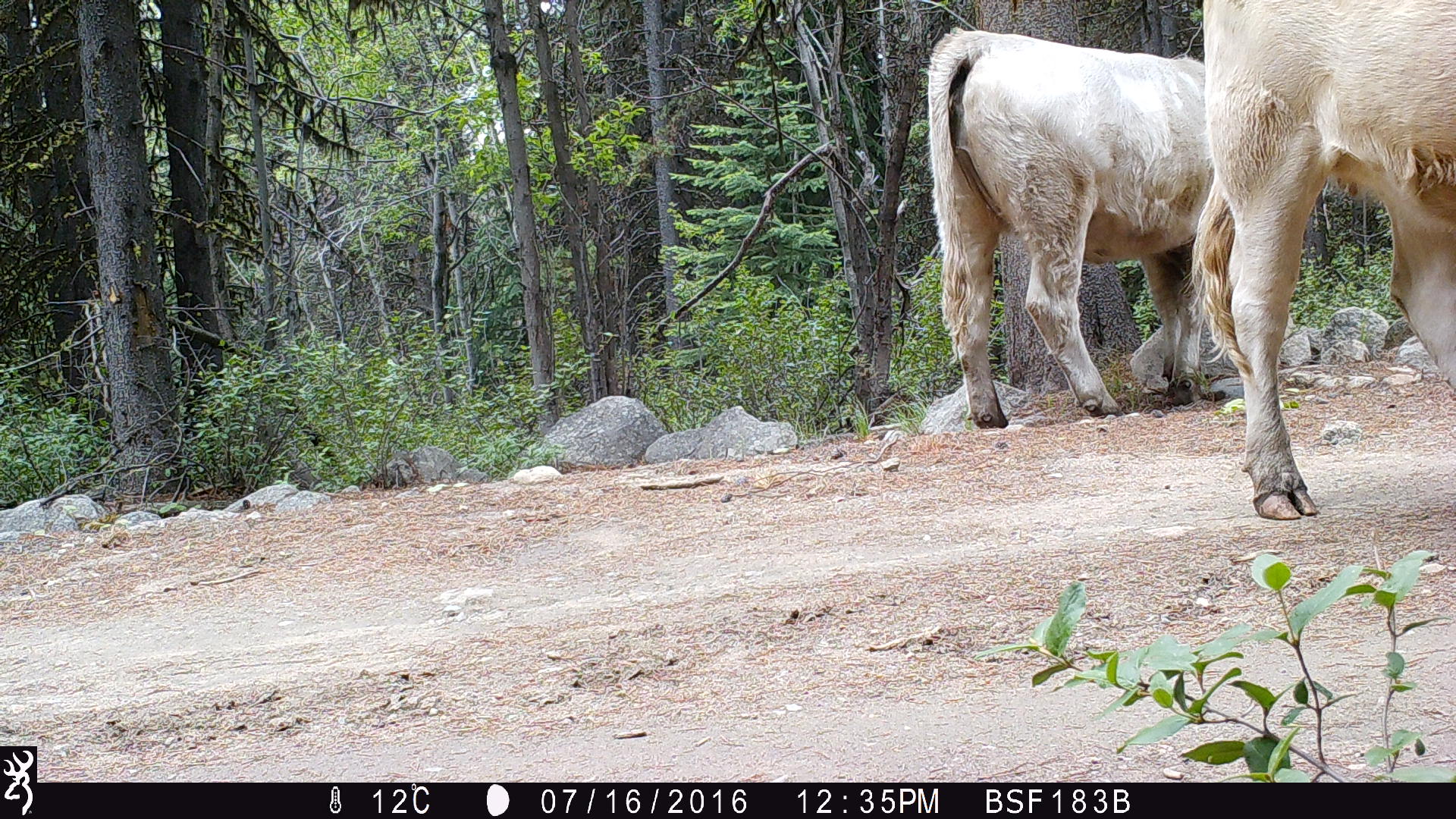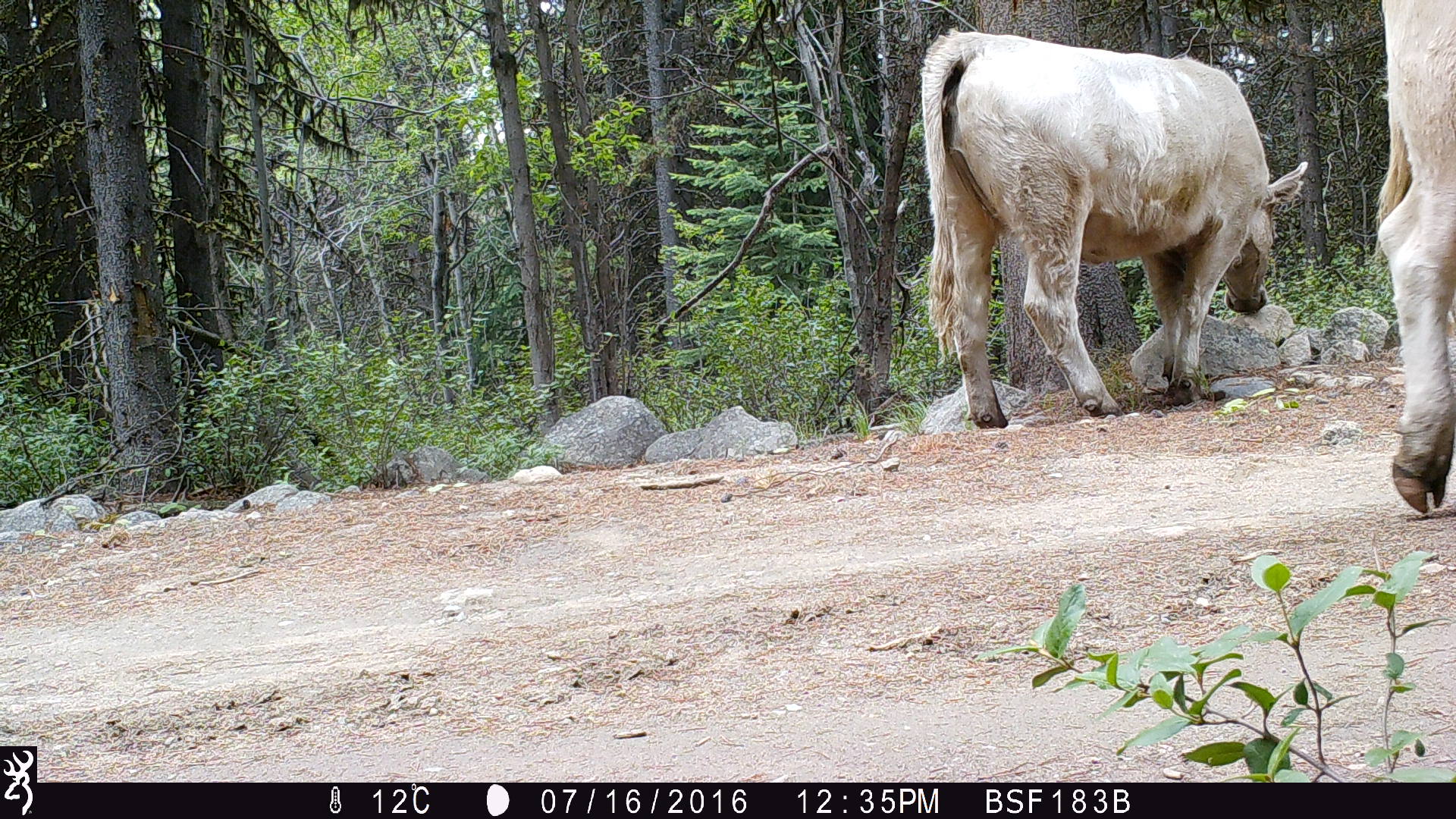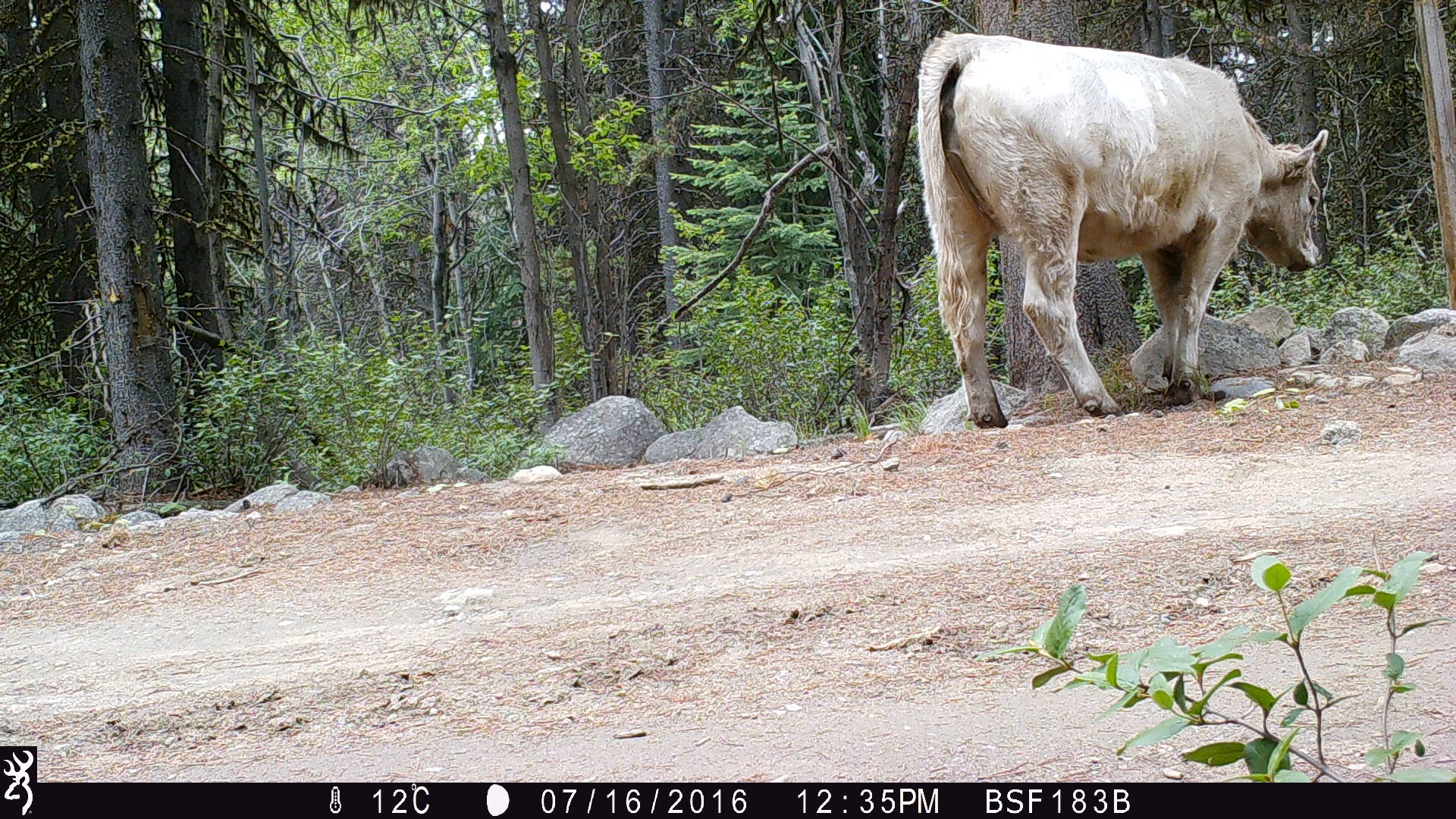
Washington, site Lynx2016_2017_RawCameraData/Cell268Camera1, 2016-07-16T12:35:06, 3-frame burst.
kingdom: Animalia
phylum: Chordata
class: Mammalia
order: Artiodactyla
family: Bovidae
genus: Bos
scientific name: Bos taurus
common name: domestic cattle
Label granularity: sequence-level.